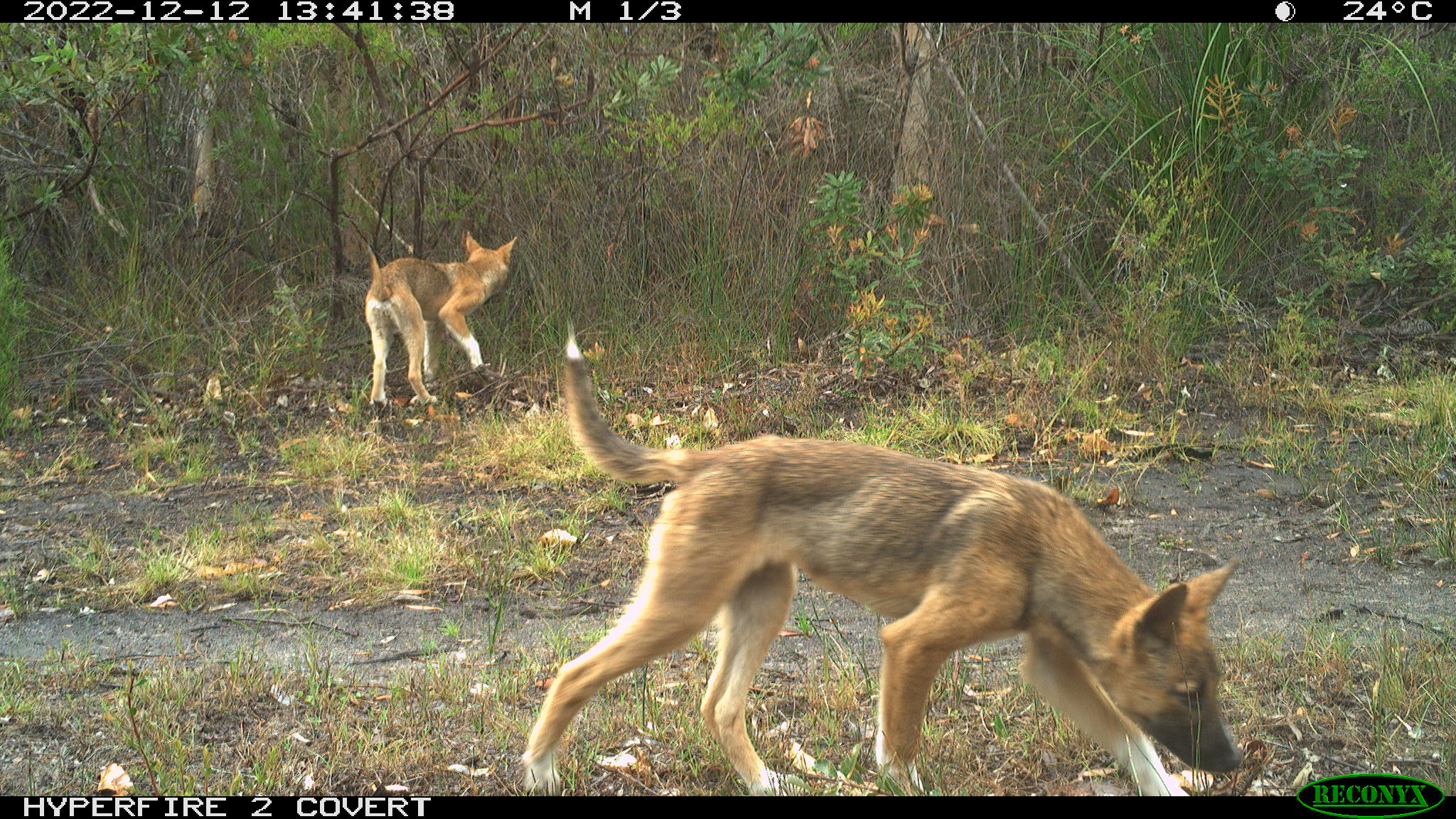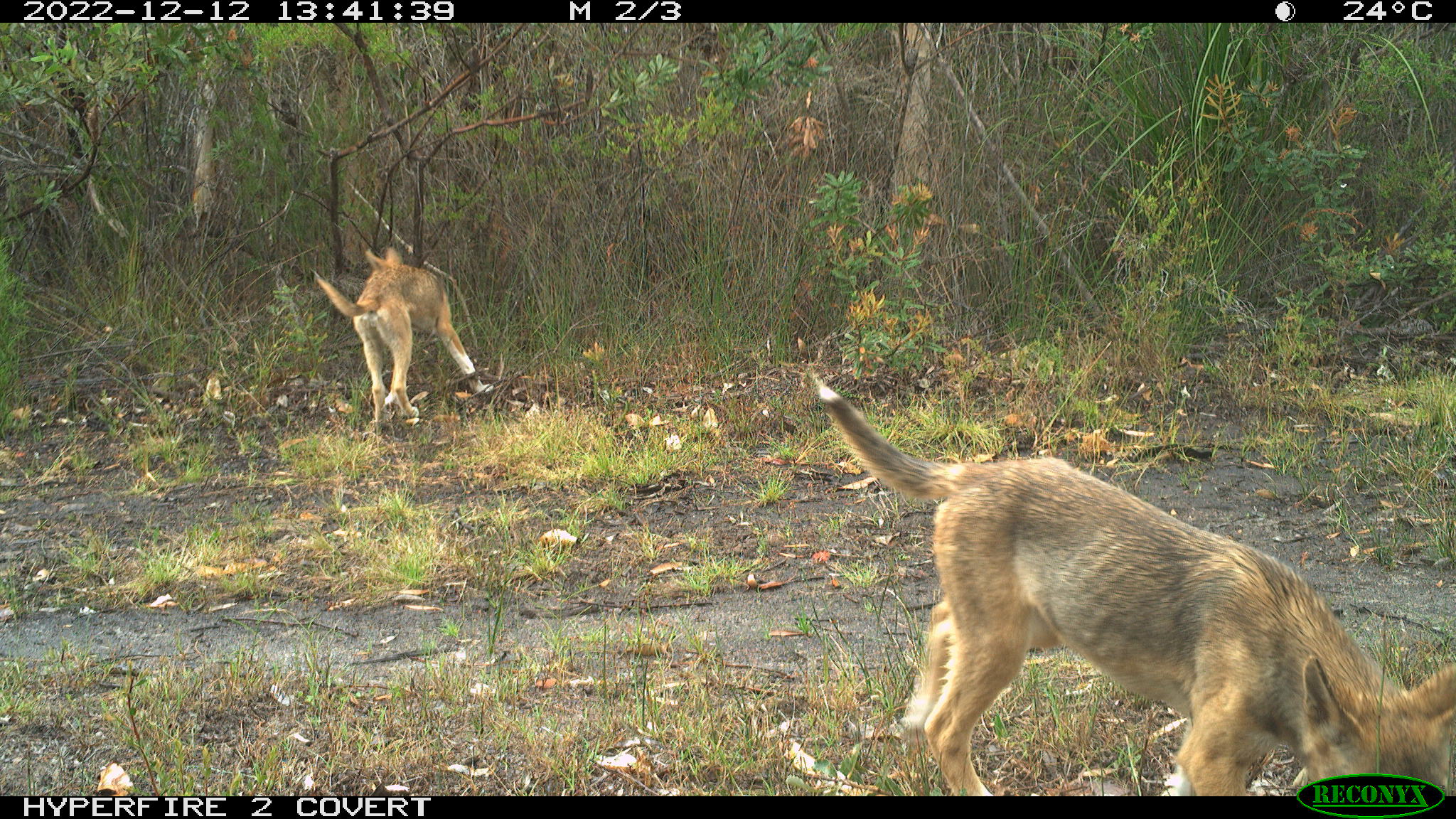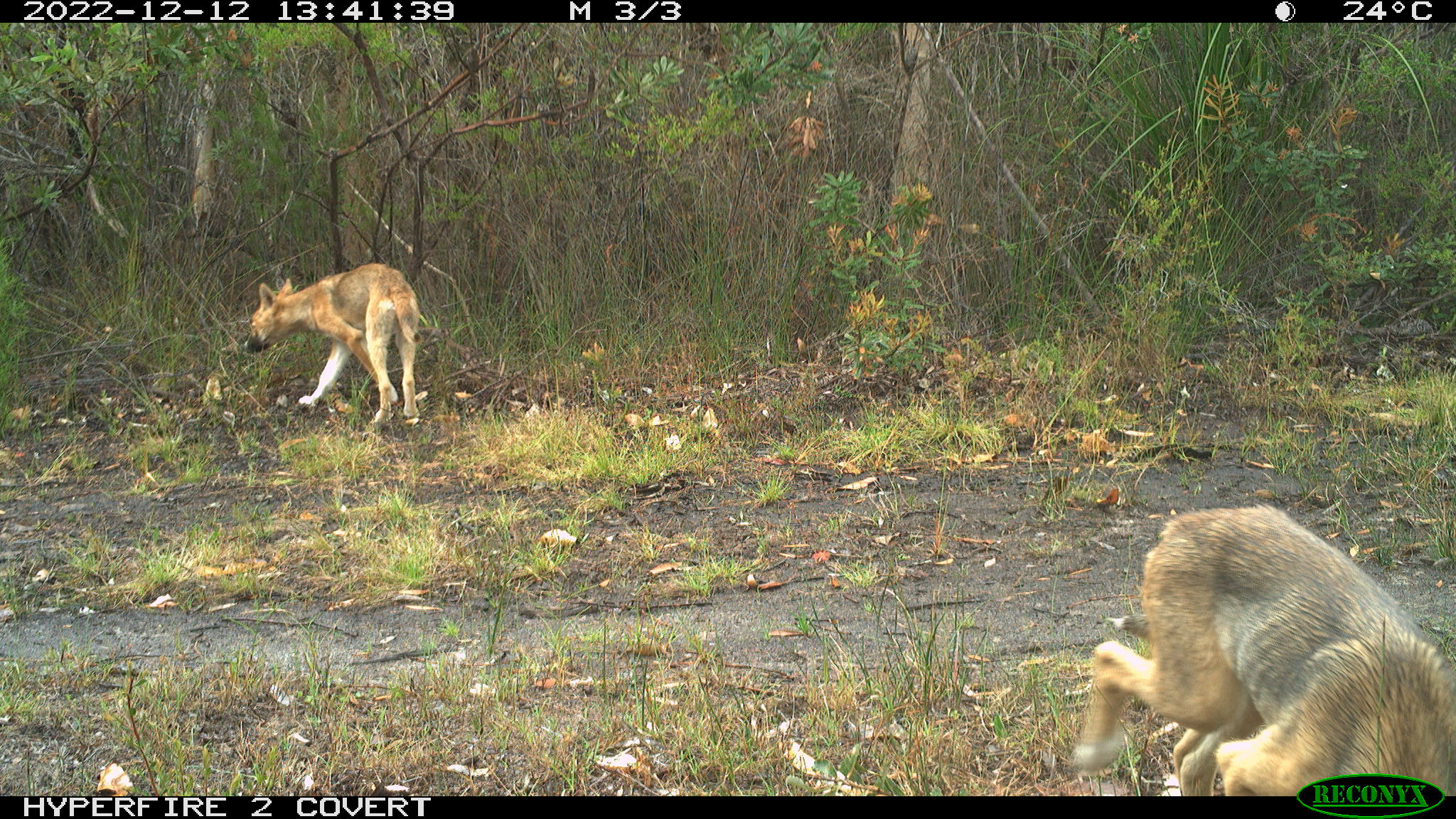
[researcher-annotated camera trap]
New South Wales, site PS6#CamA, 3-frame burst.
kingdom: Animalia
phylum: Chordata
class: Mammalia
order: Carnivora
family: Canidae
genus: Canis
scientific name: Canis familiaris dingo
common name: dingo